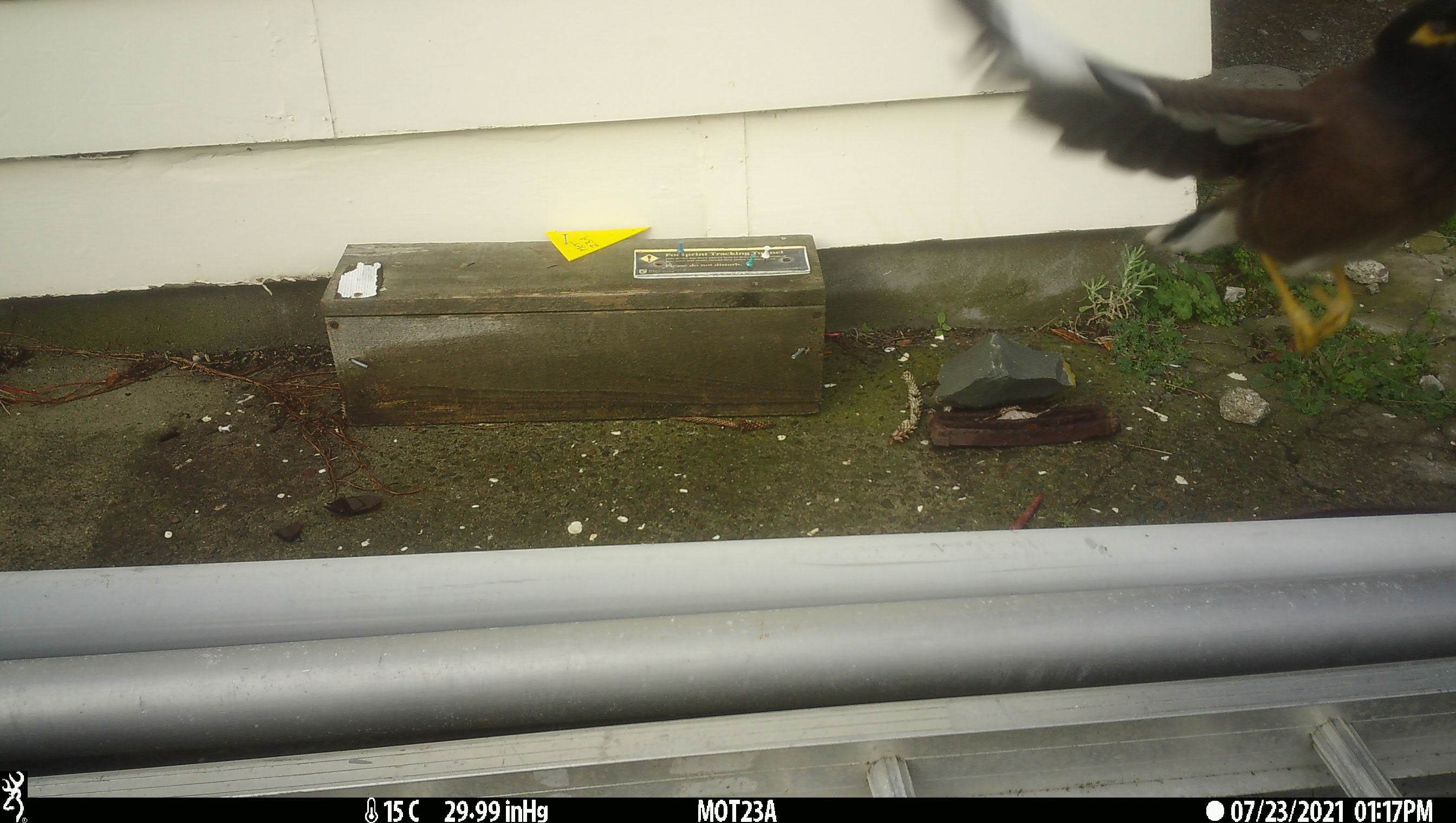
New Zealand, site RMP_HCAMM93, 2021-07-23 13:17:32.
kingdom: Animalia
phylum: Chordata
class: Aves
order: Passeriformes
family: Sturnidae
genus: Acridotheres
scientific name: Acridotheres tristis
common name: common myna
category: myna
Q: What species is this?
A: Myna (common myna) (Acridotheres tristis).